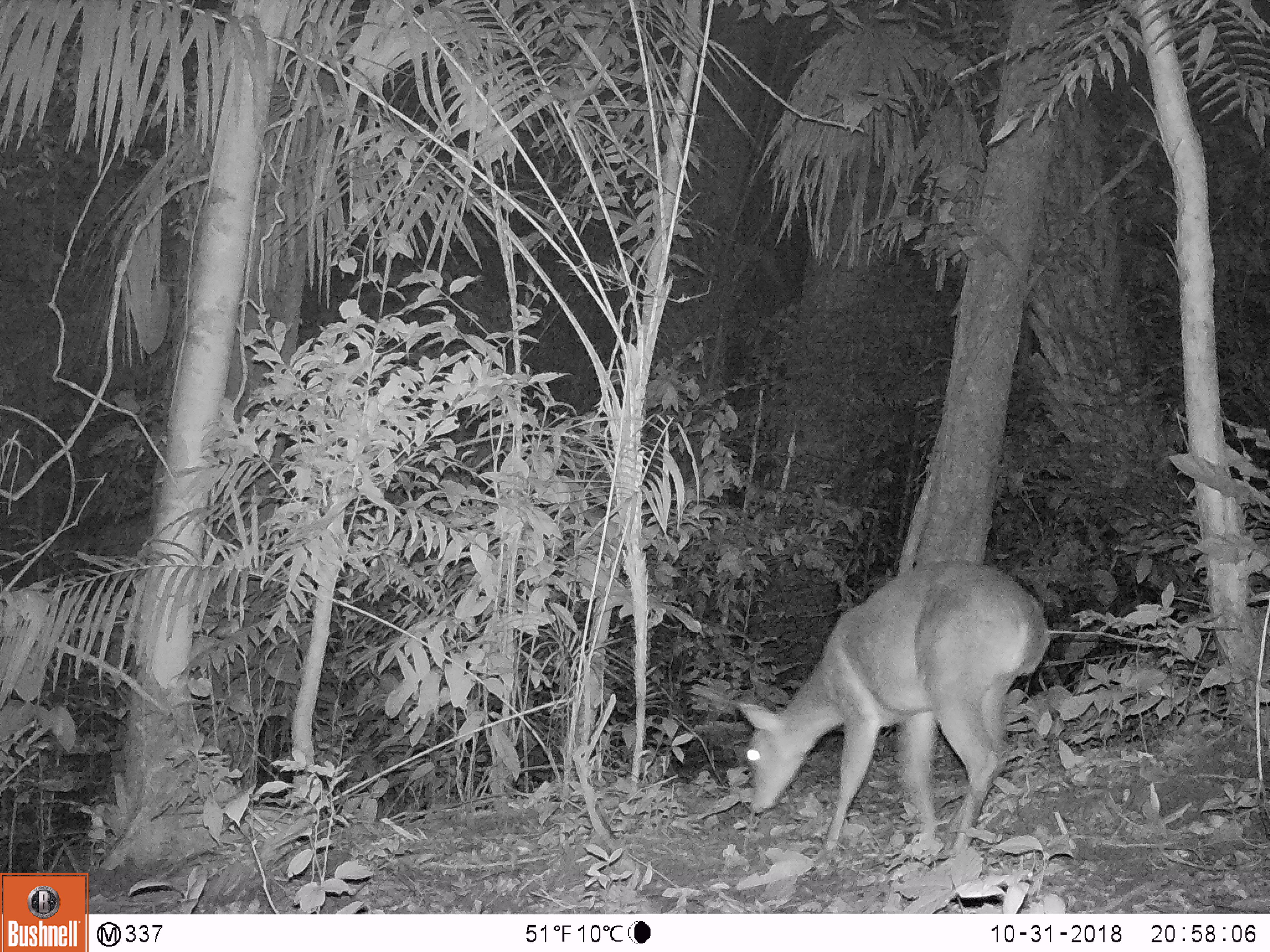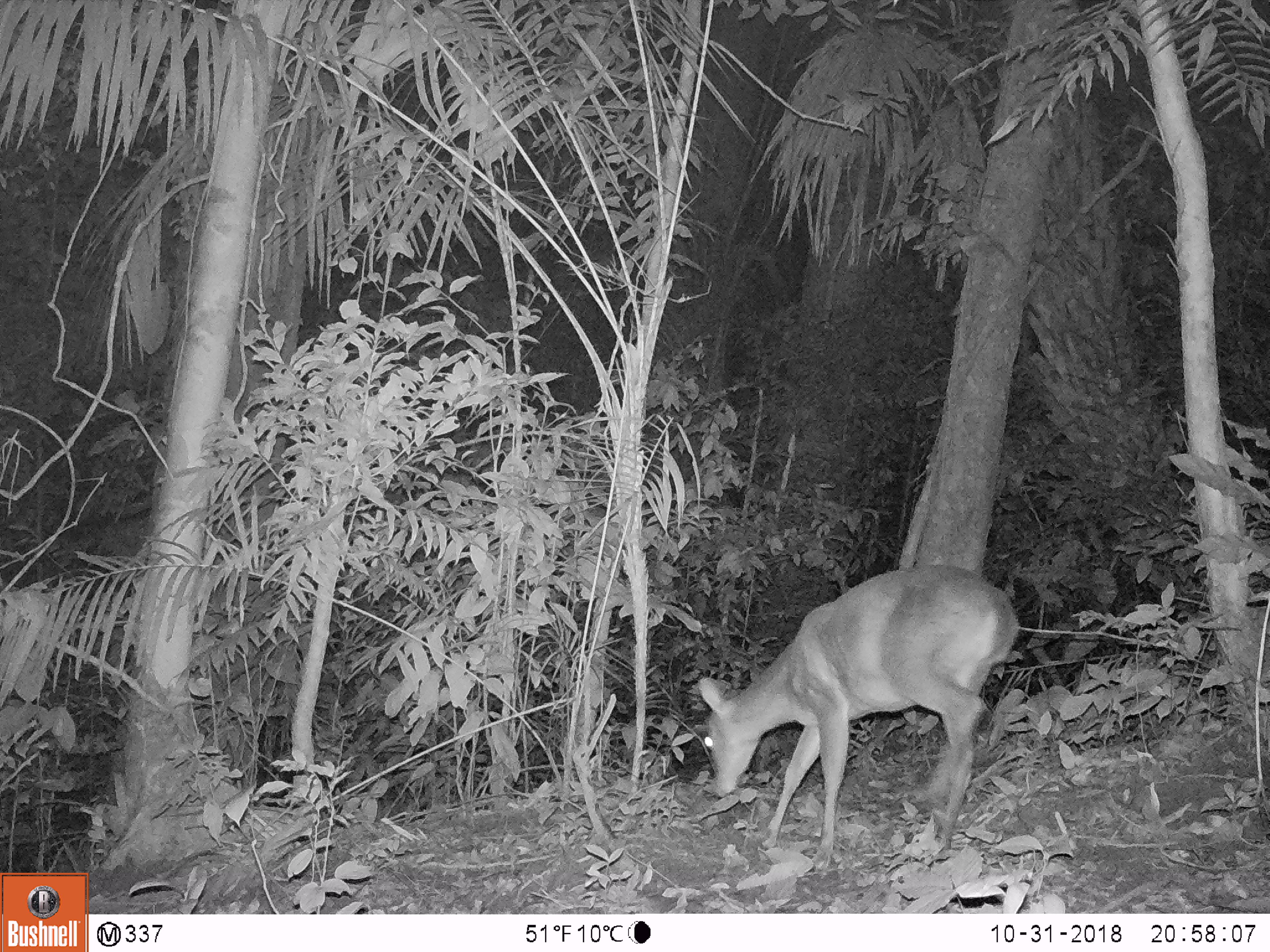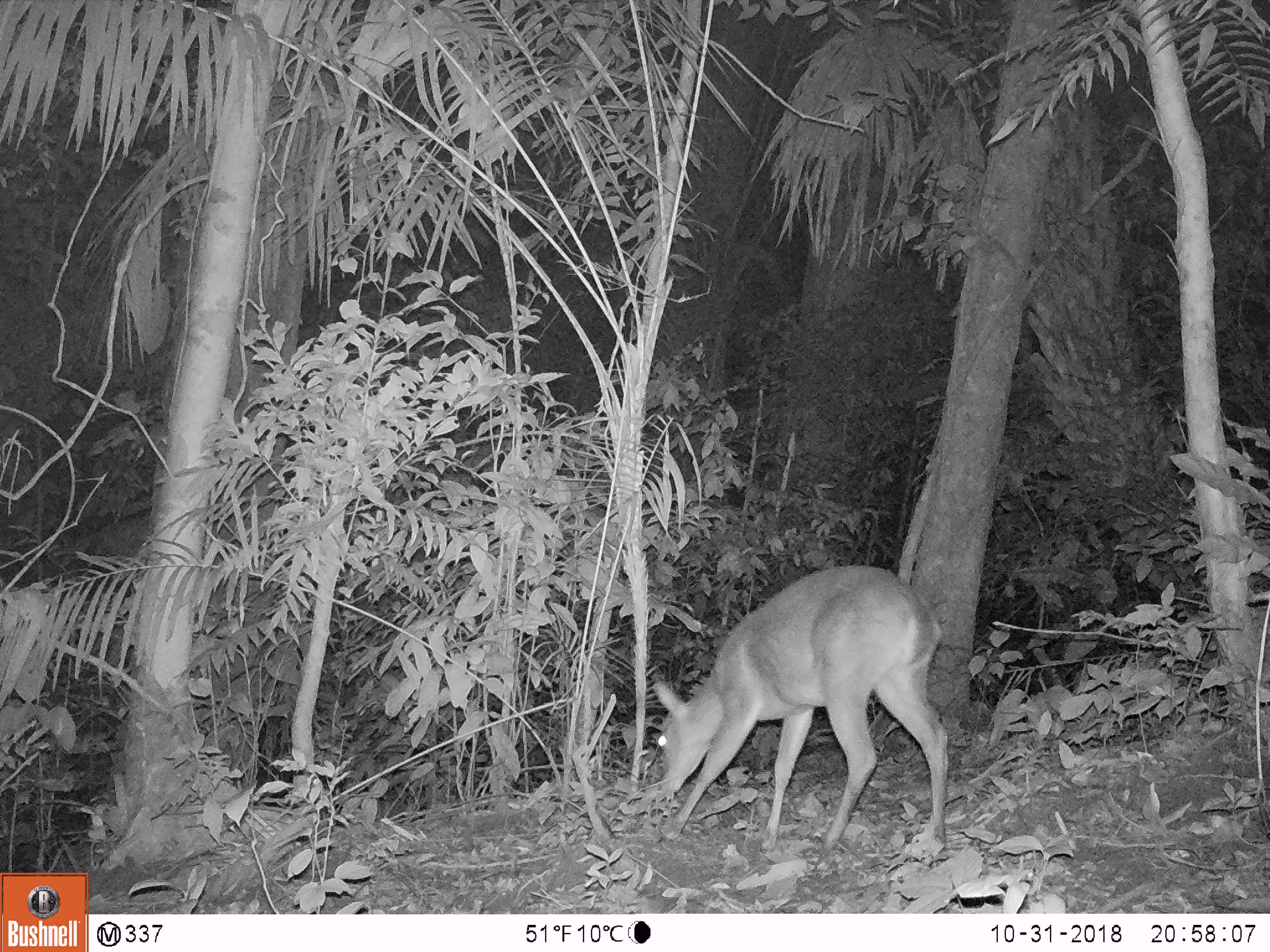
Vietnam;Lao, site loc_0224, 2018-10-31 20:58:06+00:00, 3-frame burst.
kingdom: Animalia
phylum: Chordata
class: Mammalia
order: Artiodactyla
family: Cervidae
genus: Muntiacus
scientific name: Muntiacus vuquangensis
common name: large-antlered muntjac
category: large antlered muntjac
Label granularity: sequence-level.